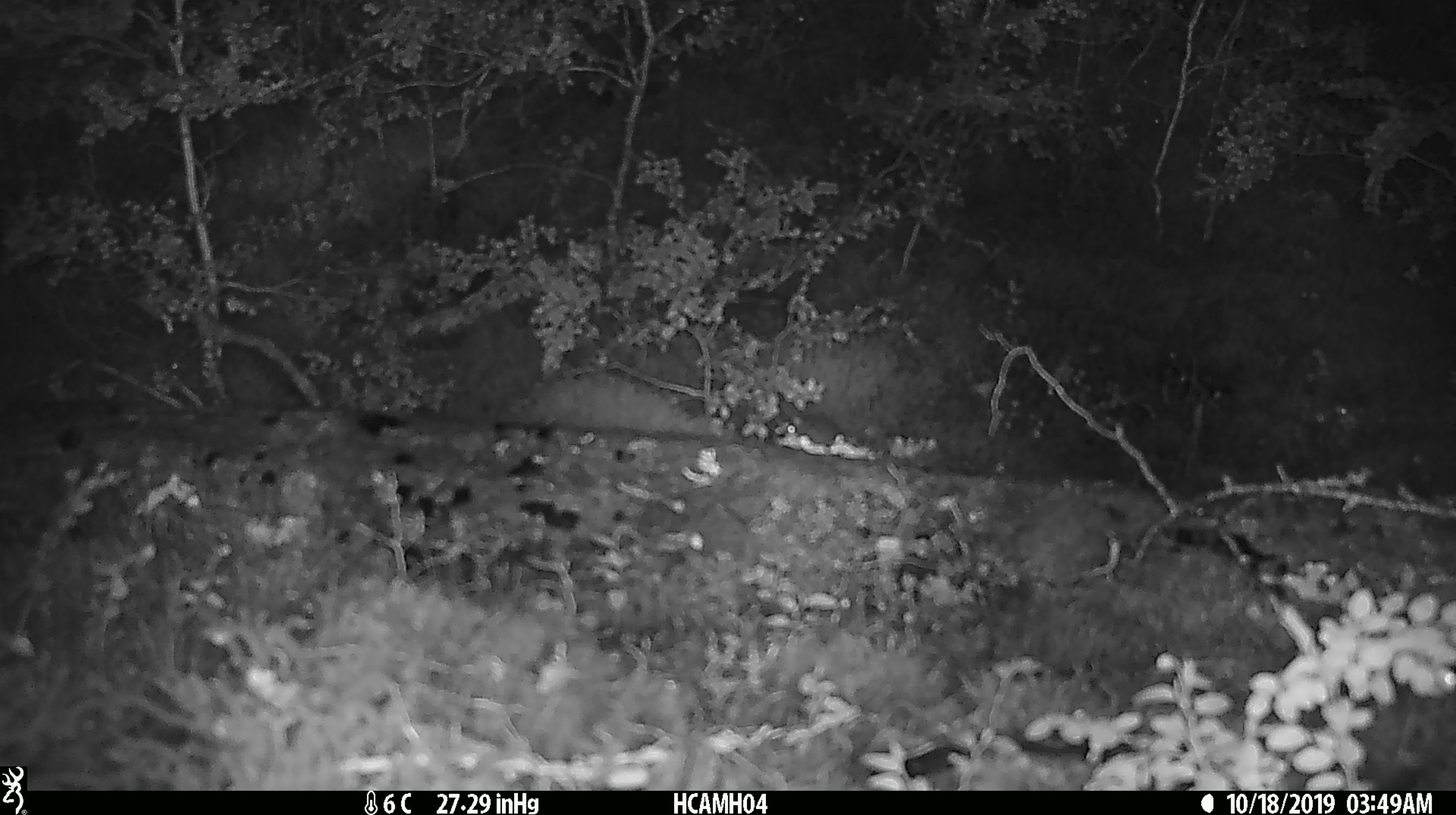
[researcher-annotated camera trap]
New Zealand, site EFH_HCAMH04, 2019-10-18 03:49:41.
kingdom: Animalia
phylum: Chordata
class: Mammalia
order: Rodentia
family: Muridae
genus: Mus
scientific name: Mus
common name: mouse